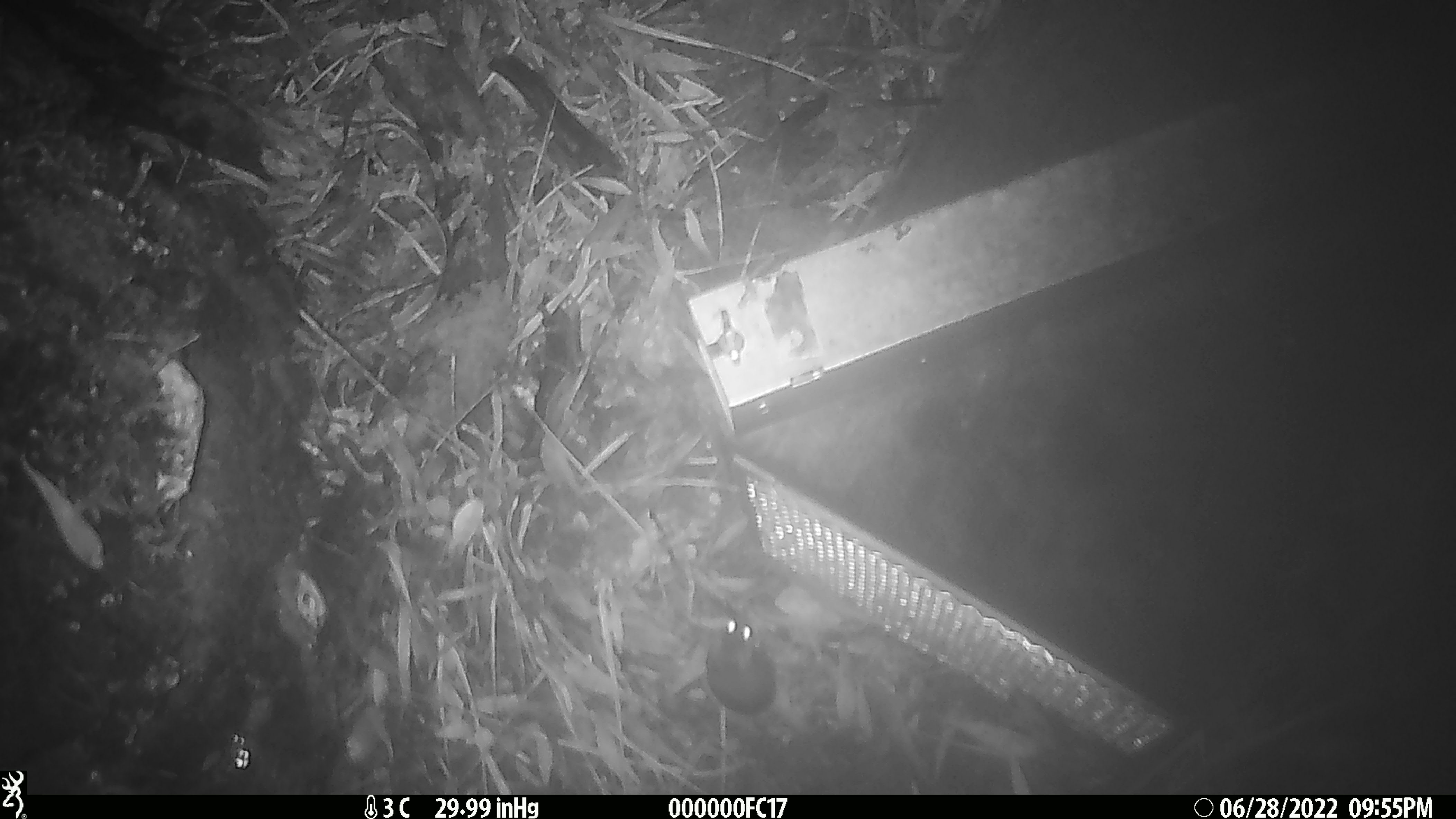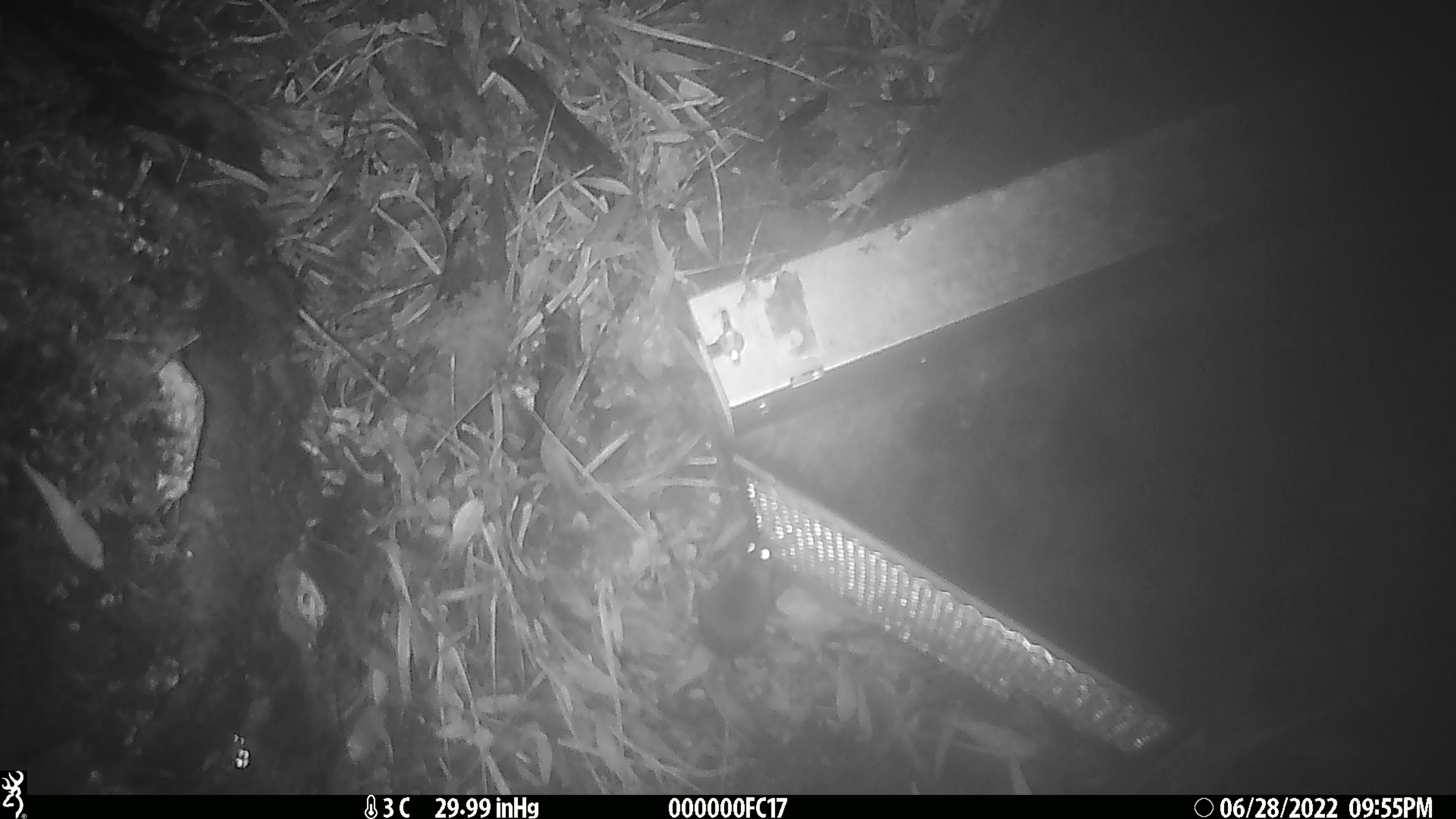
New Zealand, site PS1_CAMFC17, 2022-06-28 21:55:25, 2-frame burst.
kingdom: Animalia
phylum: Chordata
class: Mammalia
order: Rodentia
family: Muridae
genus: Mus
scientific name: Mus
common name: mouse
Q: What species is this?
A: Mouse (Mus).